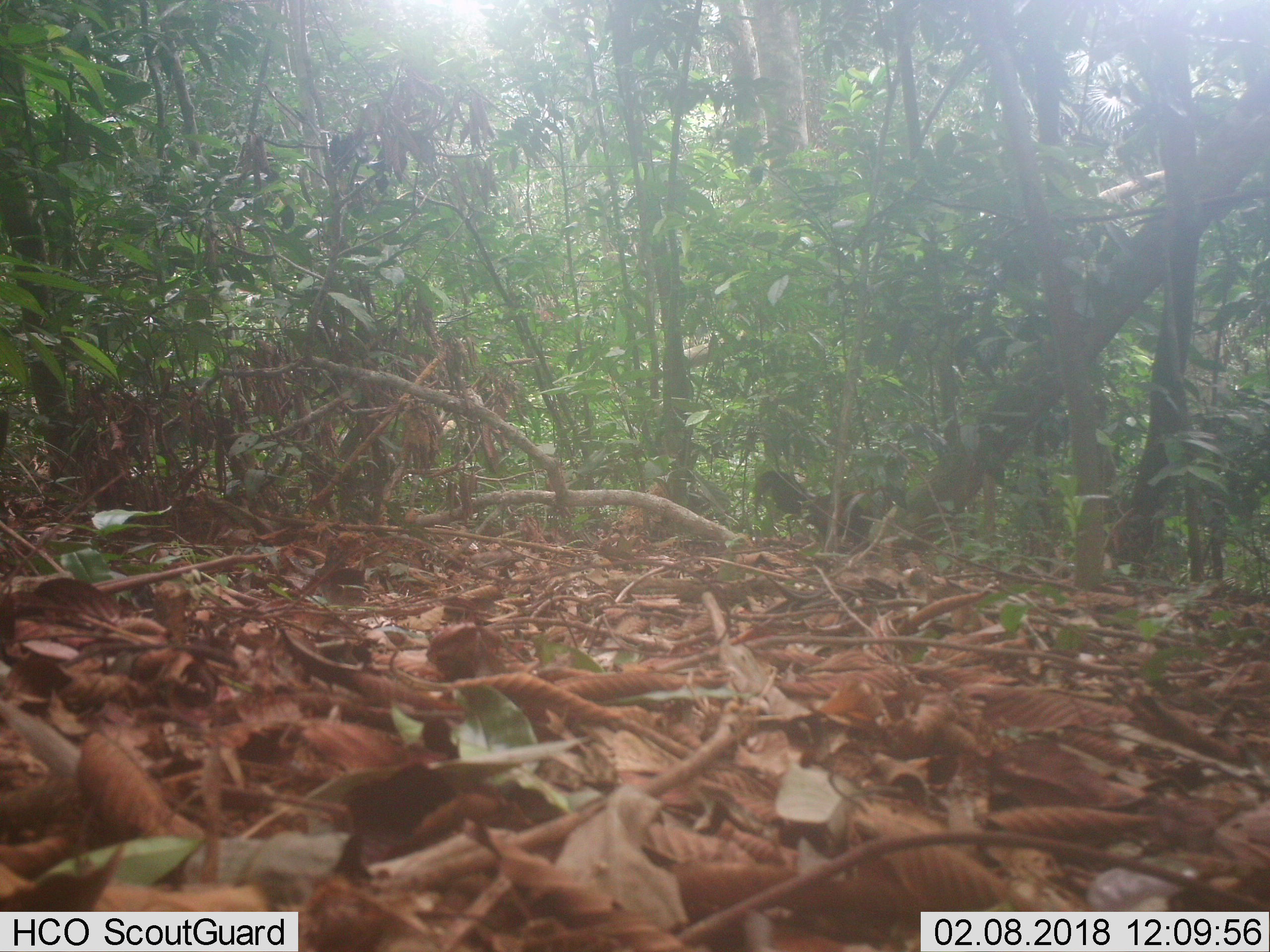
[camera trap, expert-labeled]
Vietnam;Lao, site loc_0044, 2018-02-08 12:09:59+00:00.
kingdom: Animalia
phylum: Chordata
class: Aves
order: Galliformes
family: Phasianidae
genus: Gallus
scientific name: Gallus gallus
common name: red junglefowl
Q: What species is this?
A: Red junglefowl (Gallus gallus).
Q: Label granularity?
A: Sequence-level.